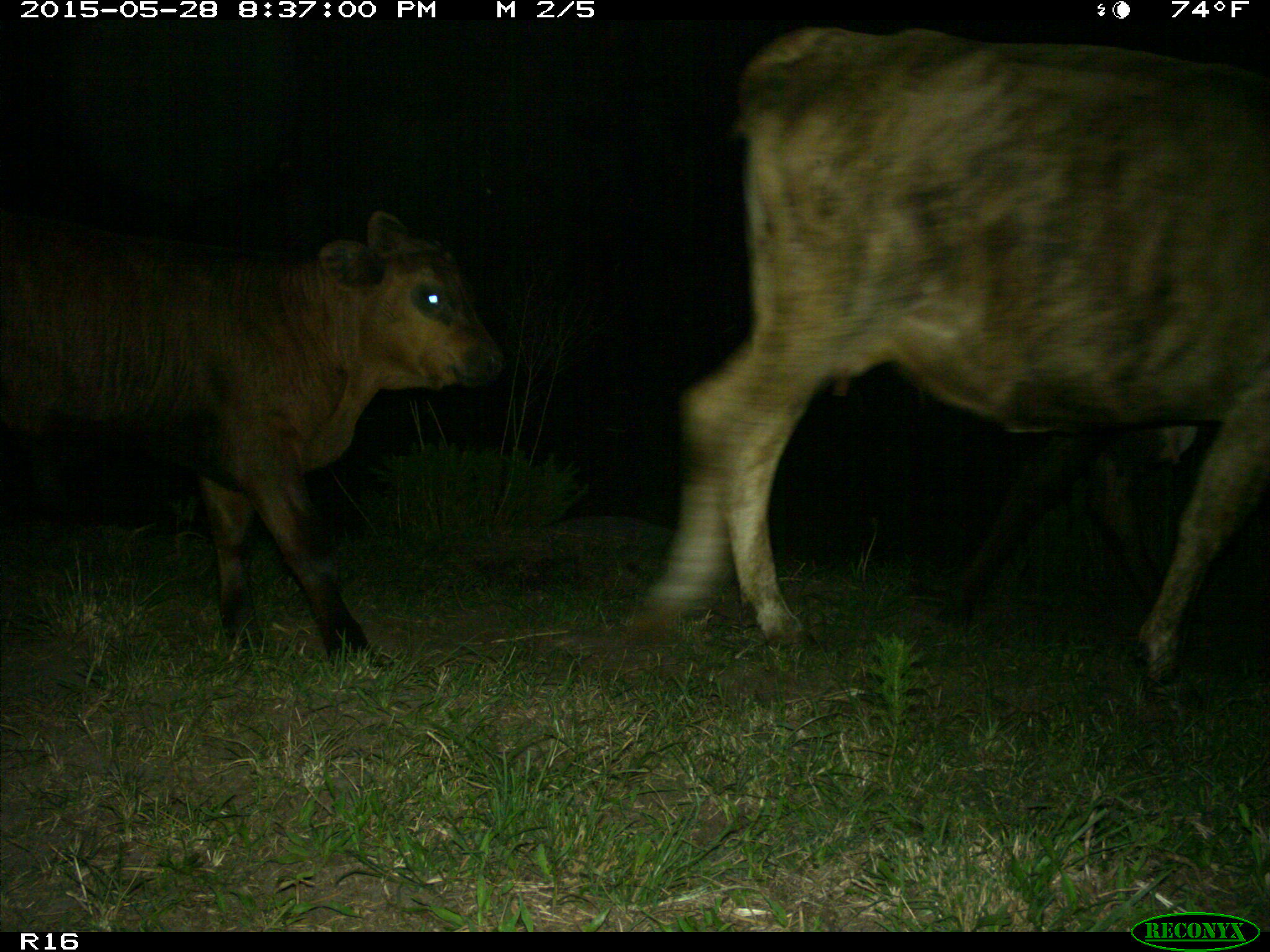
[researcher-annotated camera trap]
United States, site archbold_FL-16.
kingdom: Animalia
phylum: Chordata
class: Mammalia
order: Artiodactyla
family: Bovidae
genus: Bos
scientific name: Bos taurus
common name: domestic cow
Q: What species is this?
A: Bos taurus (domestic cow).